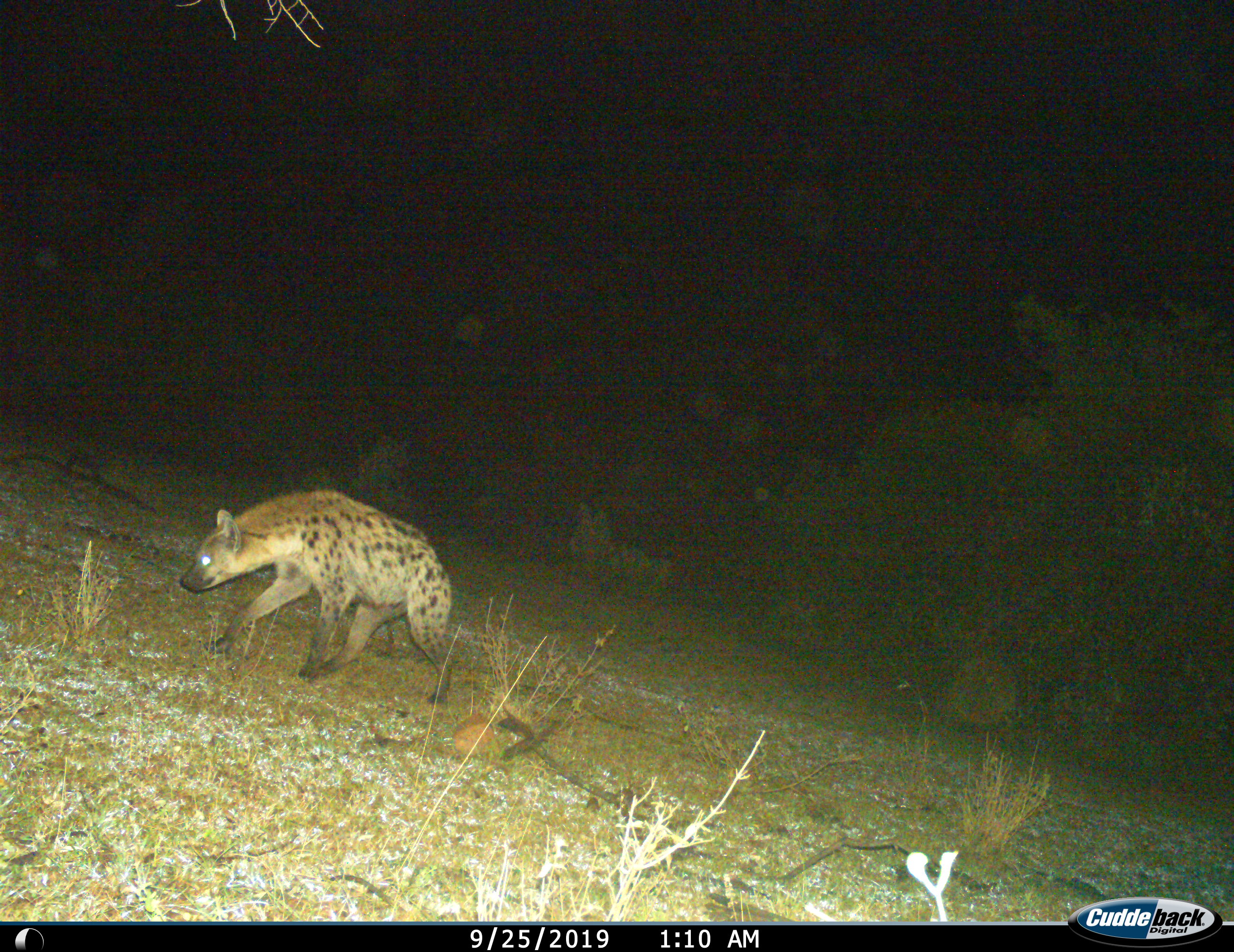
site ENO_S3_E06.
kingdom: Animalia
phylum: Chordata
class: Mammalia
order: Carnivora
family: Hyaenidae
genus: Crocuta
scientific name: Crocuta crocuta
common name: spotted hyena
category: hyenaspotted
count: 1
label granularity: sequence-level